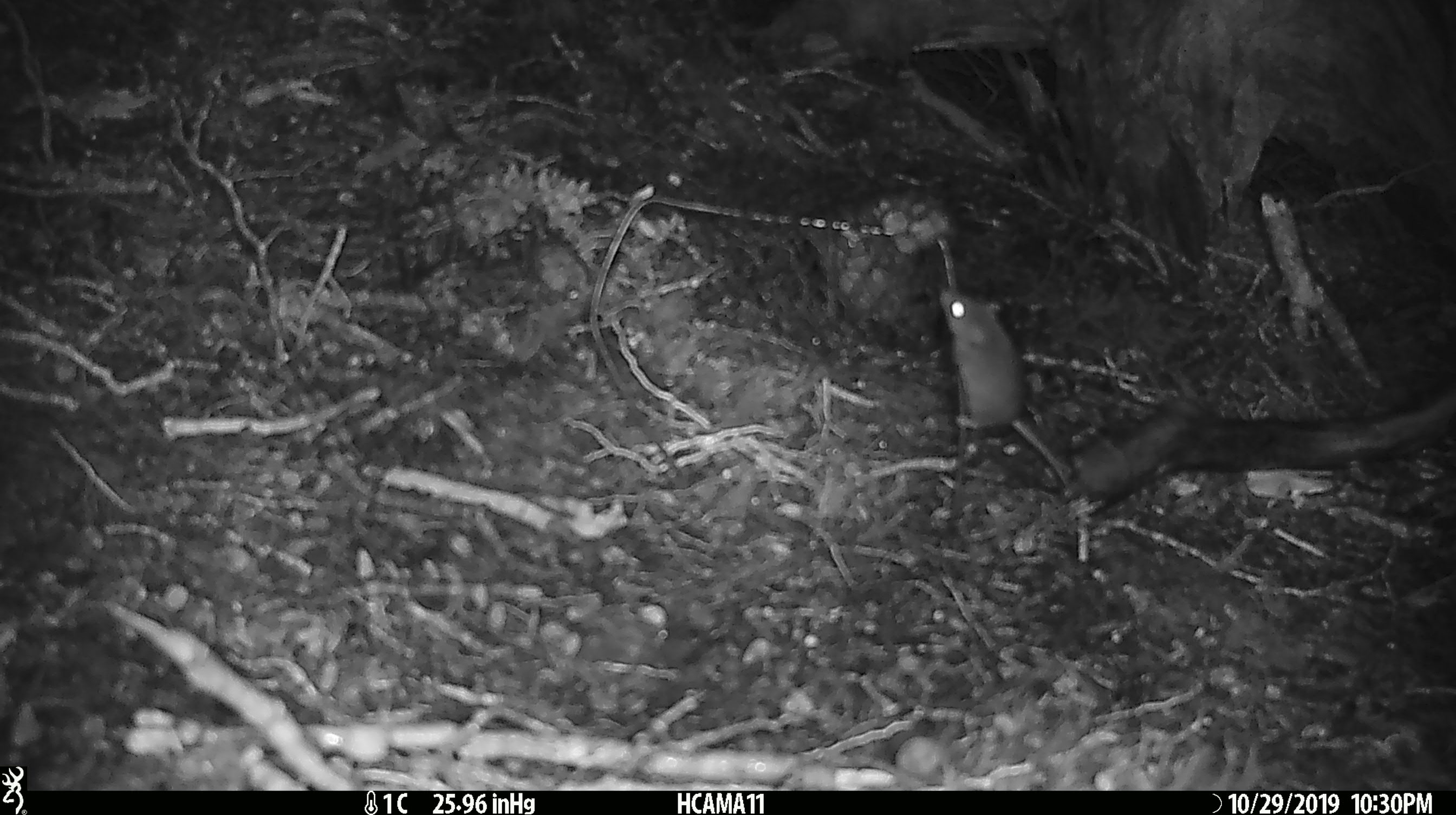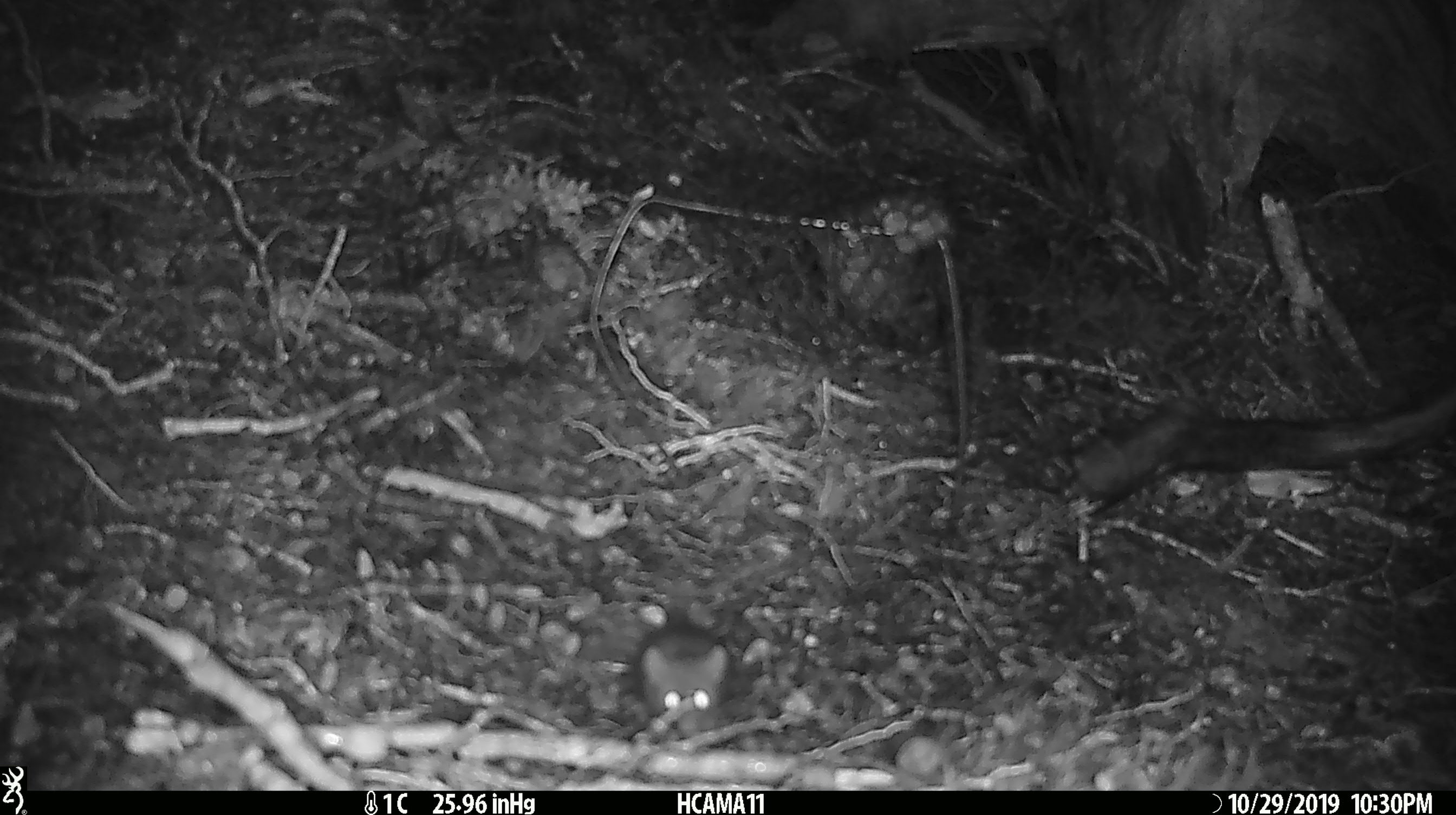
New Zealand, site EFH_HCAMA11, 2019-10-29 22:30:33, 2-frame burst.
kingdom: Animalia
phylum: Chordata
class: Mammalia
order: Rodentia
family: Muridae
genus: Mus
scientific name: Mus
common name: mouse